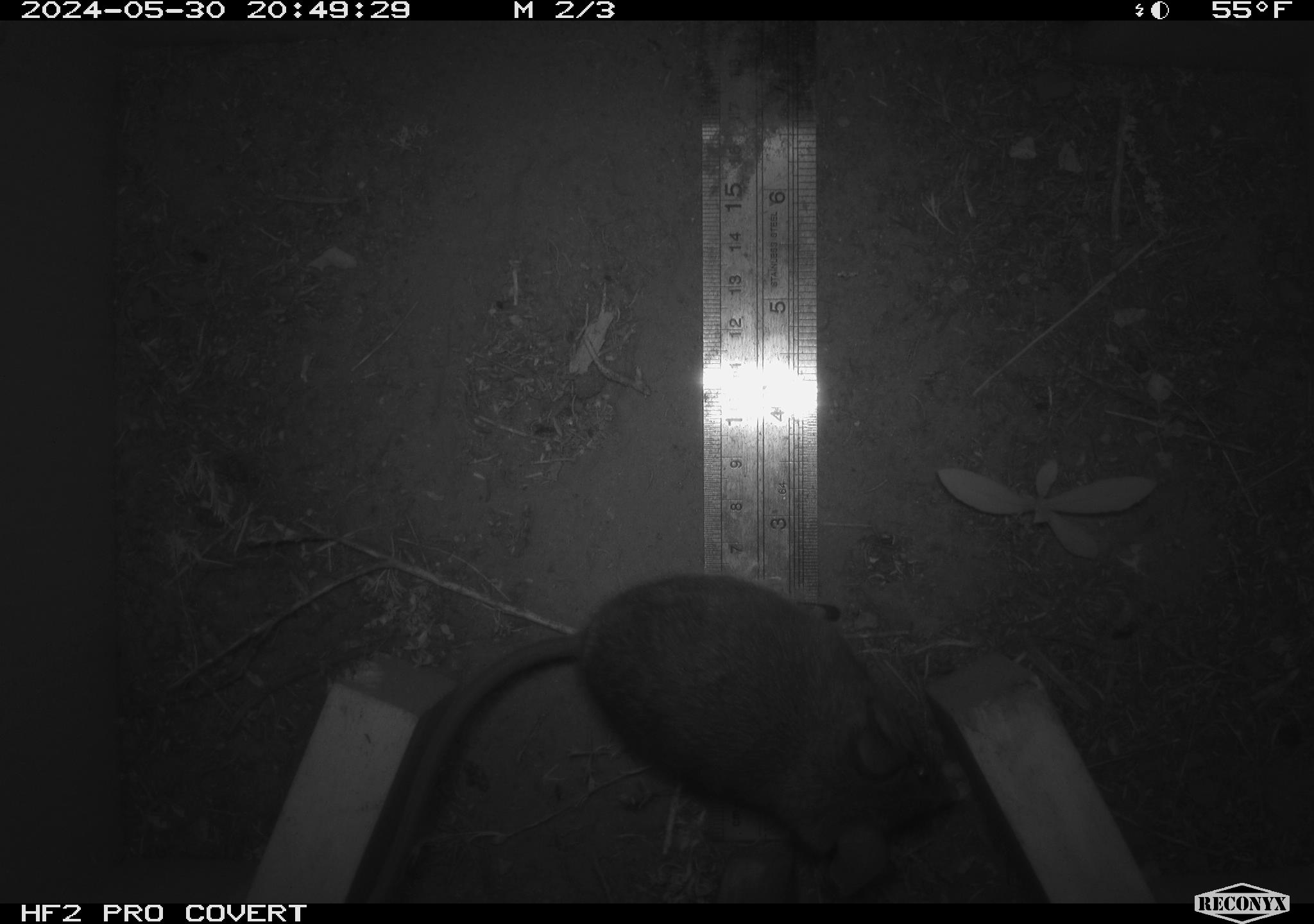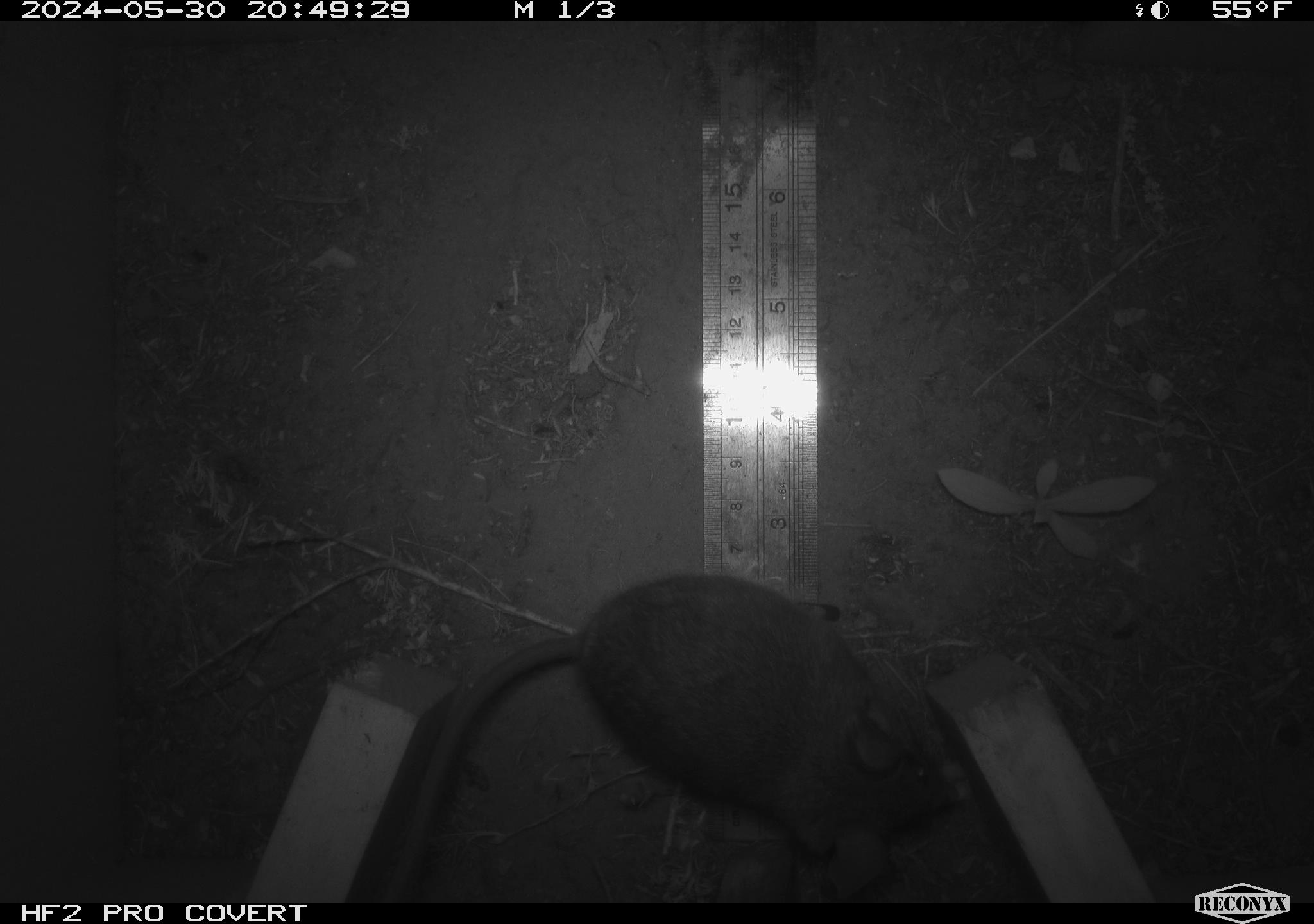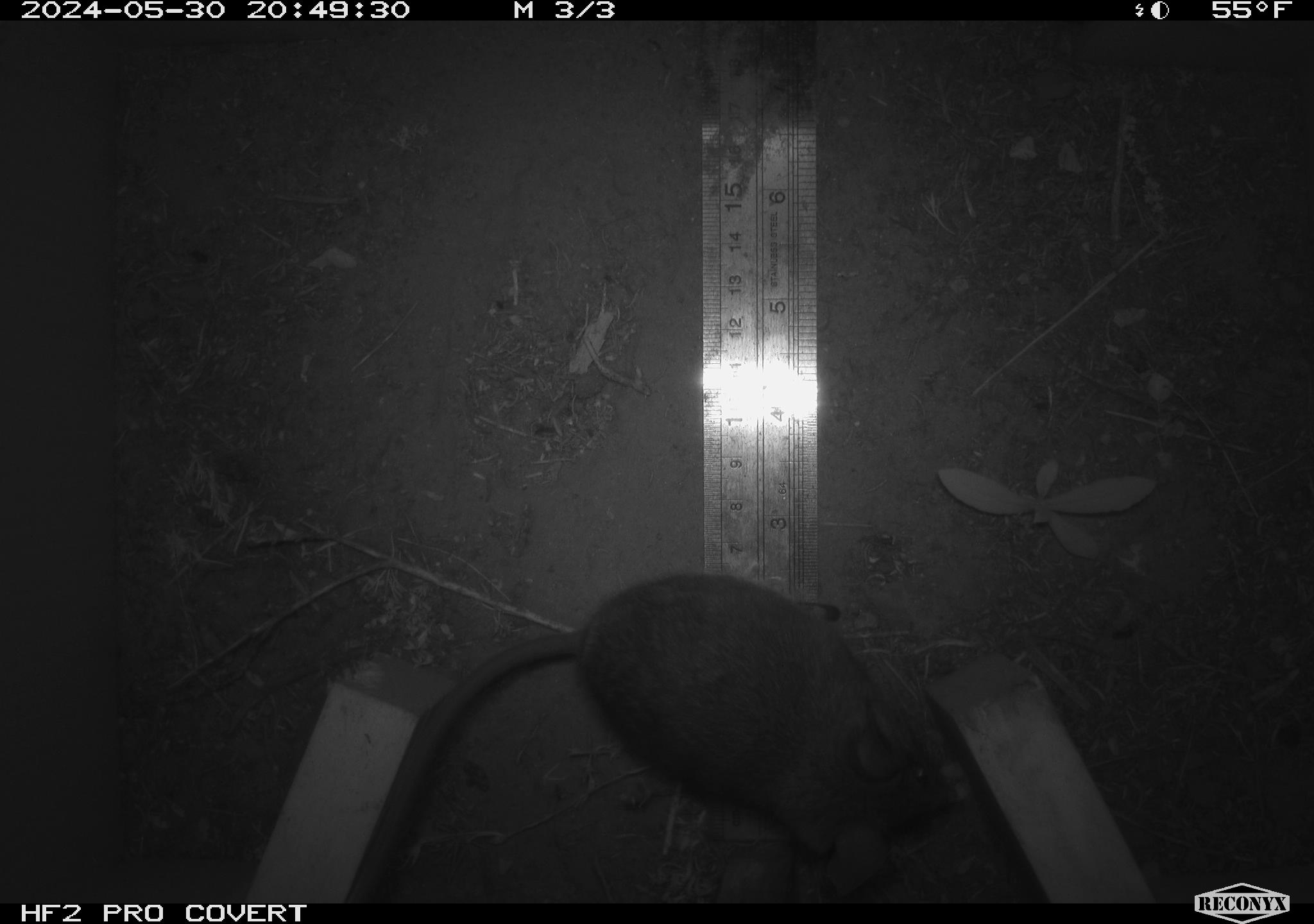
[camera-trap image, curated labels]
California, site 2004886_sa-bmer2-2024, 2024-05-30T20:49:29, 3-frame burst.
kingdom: Animalia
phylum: Chordata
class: Mammalia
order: Rodentia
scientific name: Rodentia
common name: woodrat or rat or mouse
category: woodrat or rat or mouse species